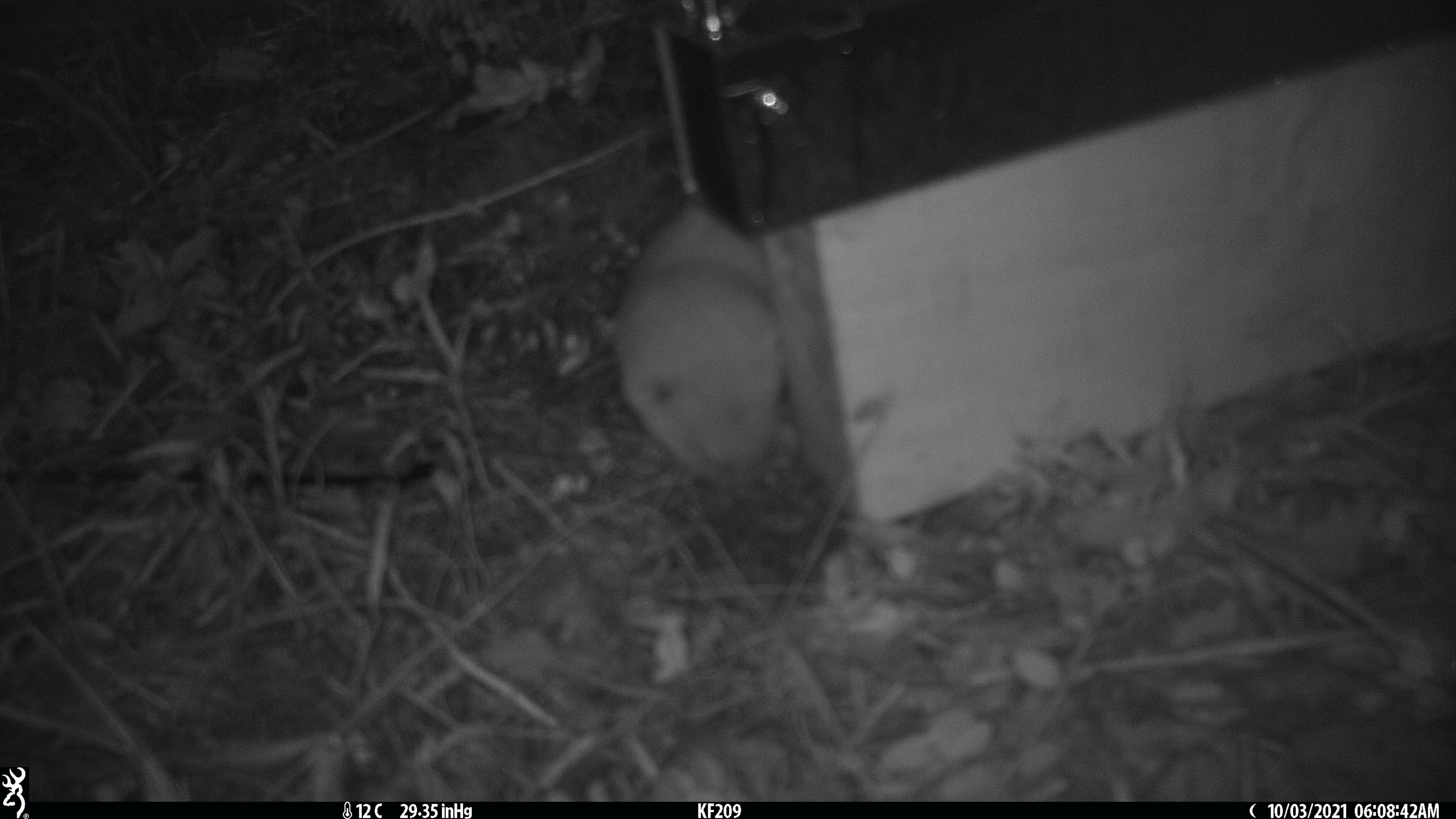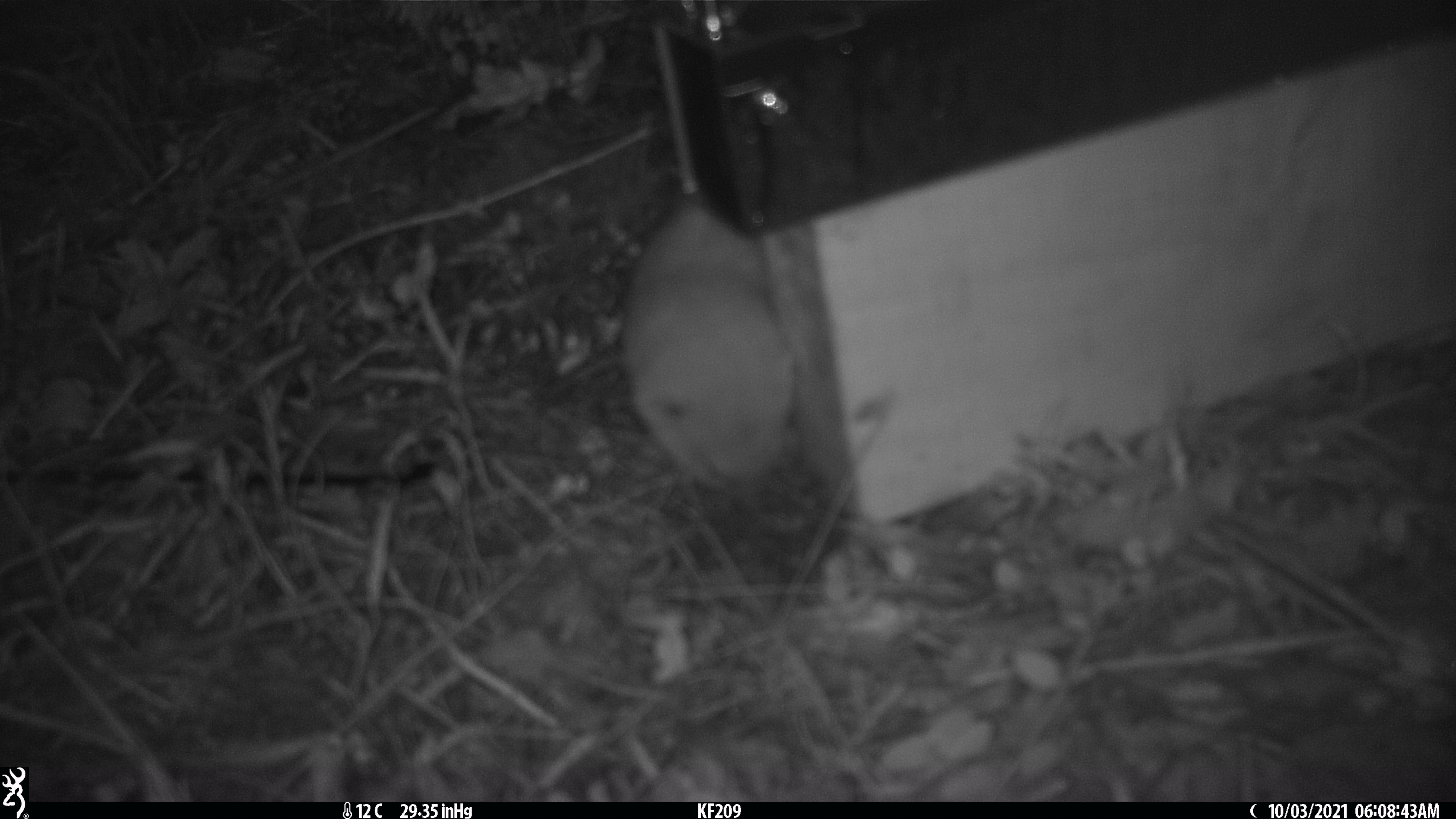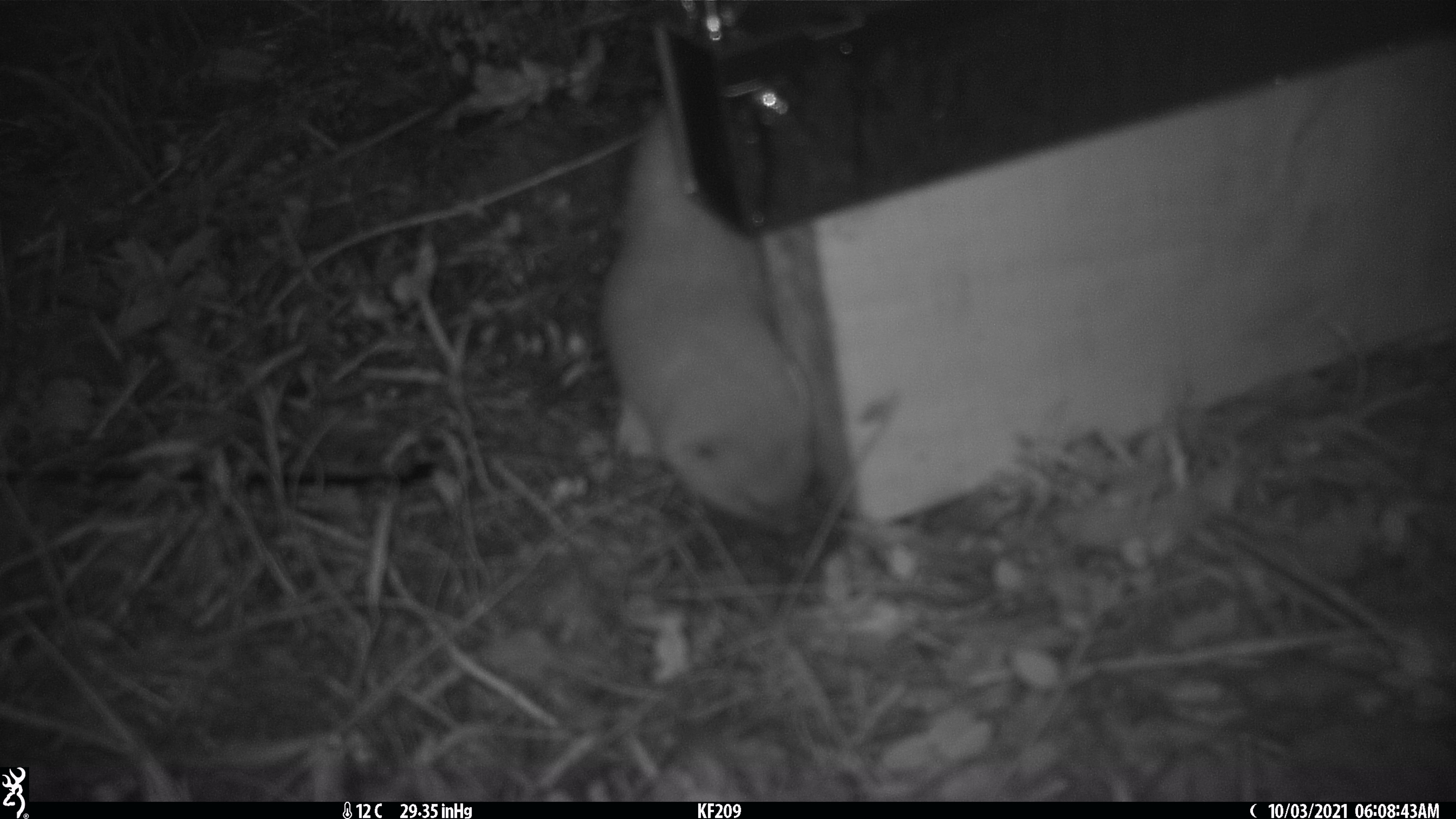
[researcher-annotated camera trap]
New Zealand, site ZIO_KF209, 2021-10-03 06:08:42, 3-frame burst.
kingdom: Animalia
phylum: Chordata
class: Mammalia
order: Carnivora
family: Mustelidae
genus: Mustela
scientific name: Mustela erminea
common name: stoat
Stoat (Mustela erminea).